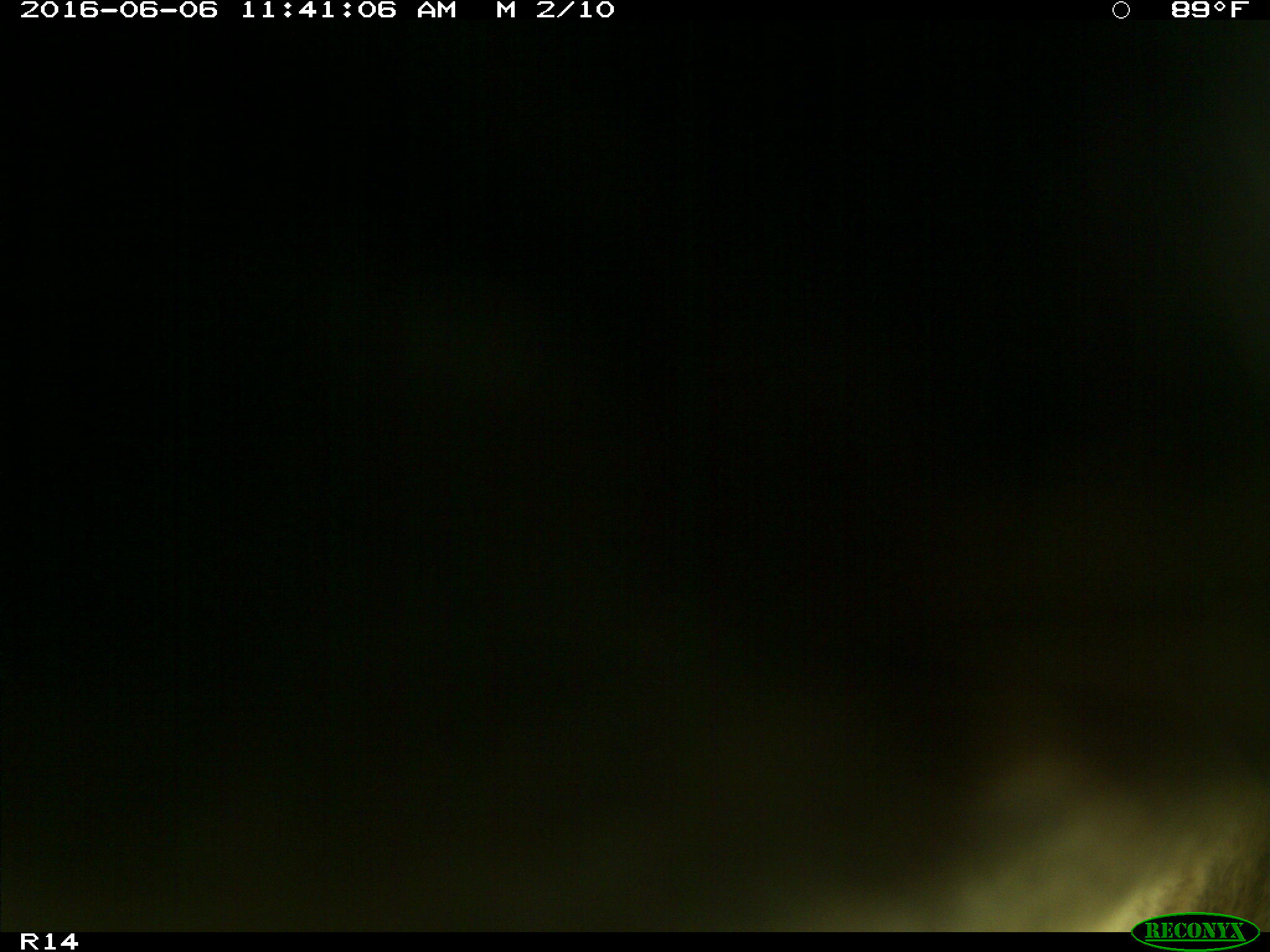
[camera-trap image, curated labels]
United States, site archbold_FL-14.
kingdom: Animalia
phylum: Chordata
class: Mammalia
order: Artiodactyla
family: Bovidae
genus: Bos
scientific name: Bos taurus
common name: domestic cow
Bos taurus (domestic cow).